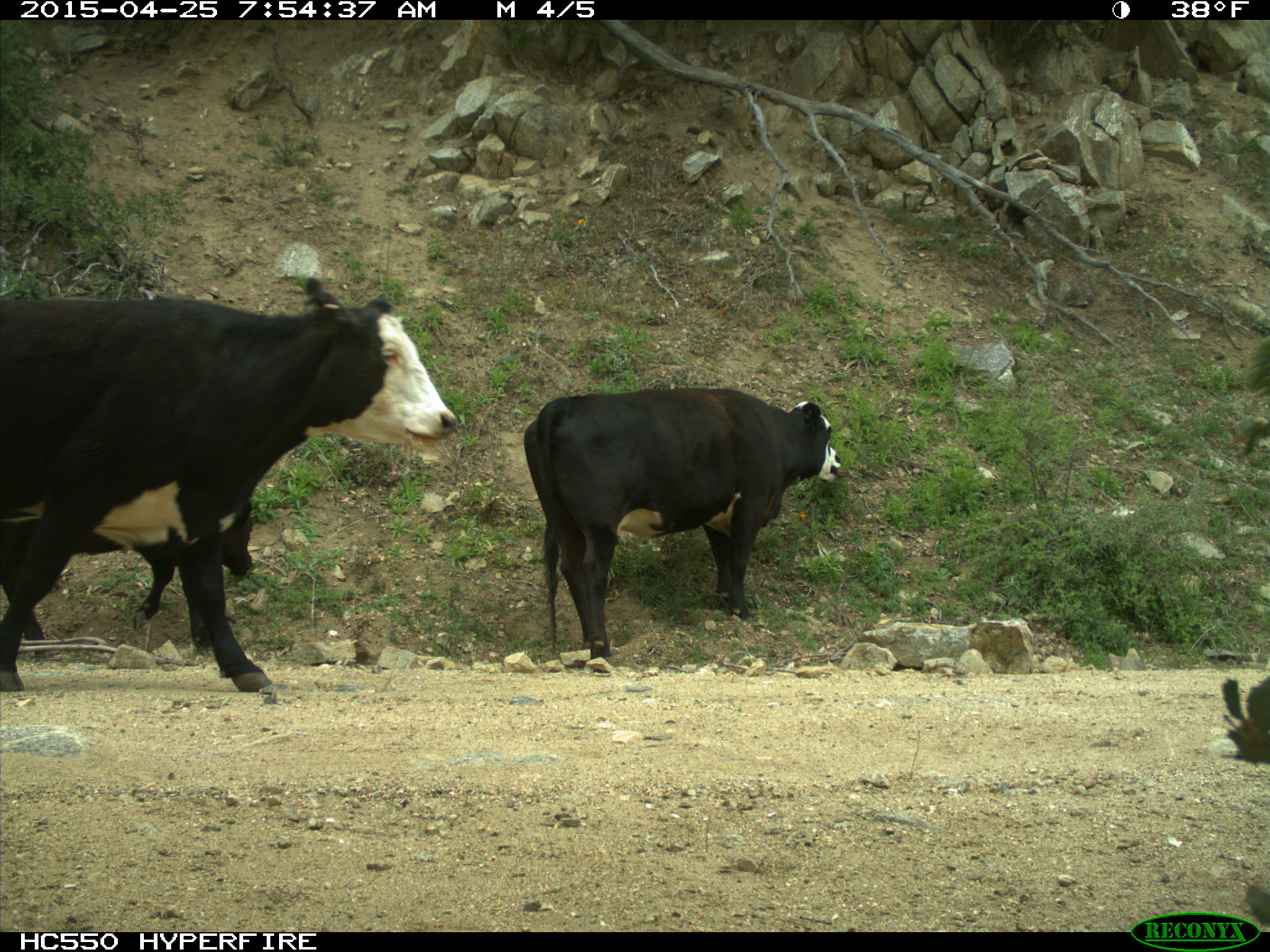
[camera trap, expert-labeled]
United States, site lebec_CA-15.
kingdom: Animalia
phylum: Chordata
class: Mammalia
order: Artiodactyla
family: Bovidae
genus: Bos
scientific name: Bos taurus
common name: domestic cow